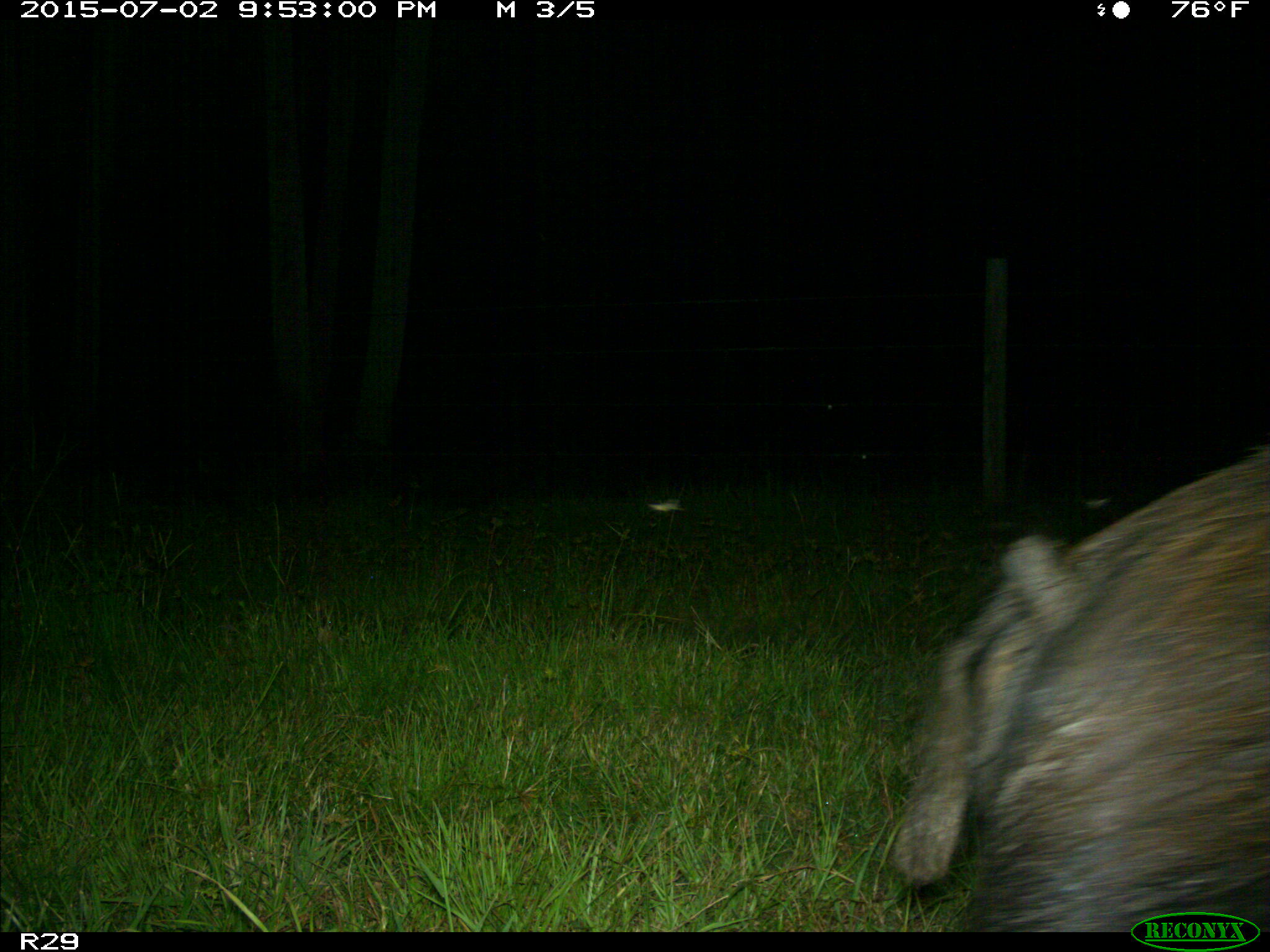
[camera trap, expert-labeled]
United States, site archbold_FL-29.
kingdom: Animalia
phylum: Chordata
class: Mammalia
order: Artiodactyla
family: Suidae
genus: Sus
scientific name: Sus scrofa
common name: wild boar